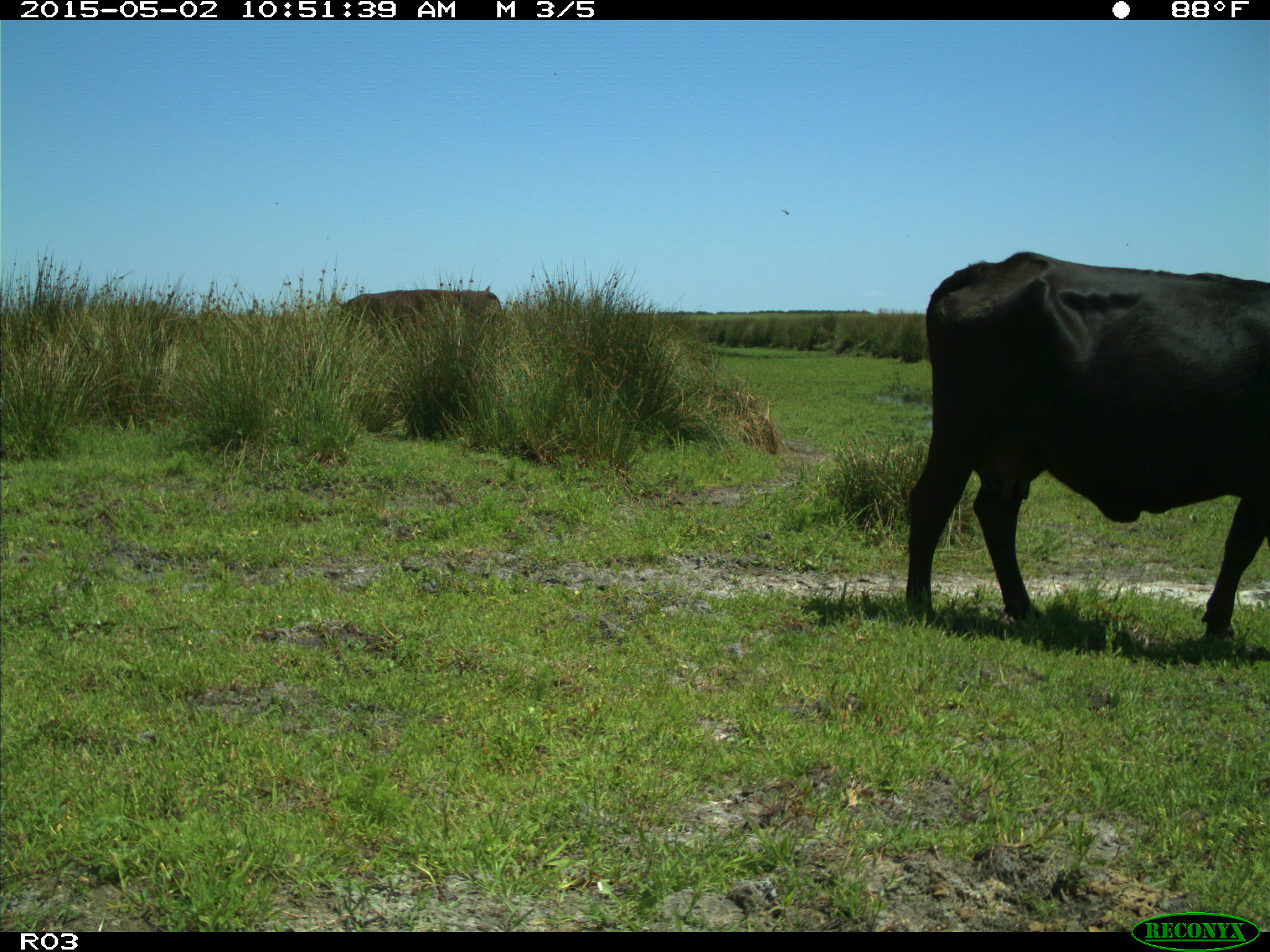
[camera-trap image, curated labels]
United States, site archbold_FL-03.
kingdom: Animalia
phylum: Chordata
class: Mammalia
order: Artiodactyla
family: Bovidae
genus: Bos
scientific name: Bos taurus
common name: domestic cow